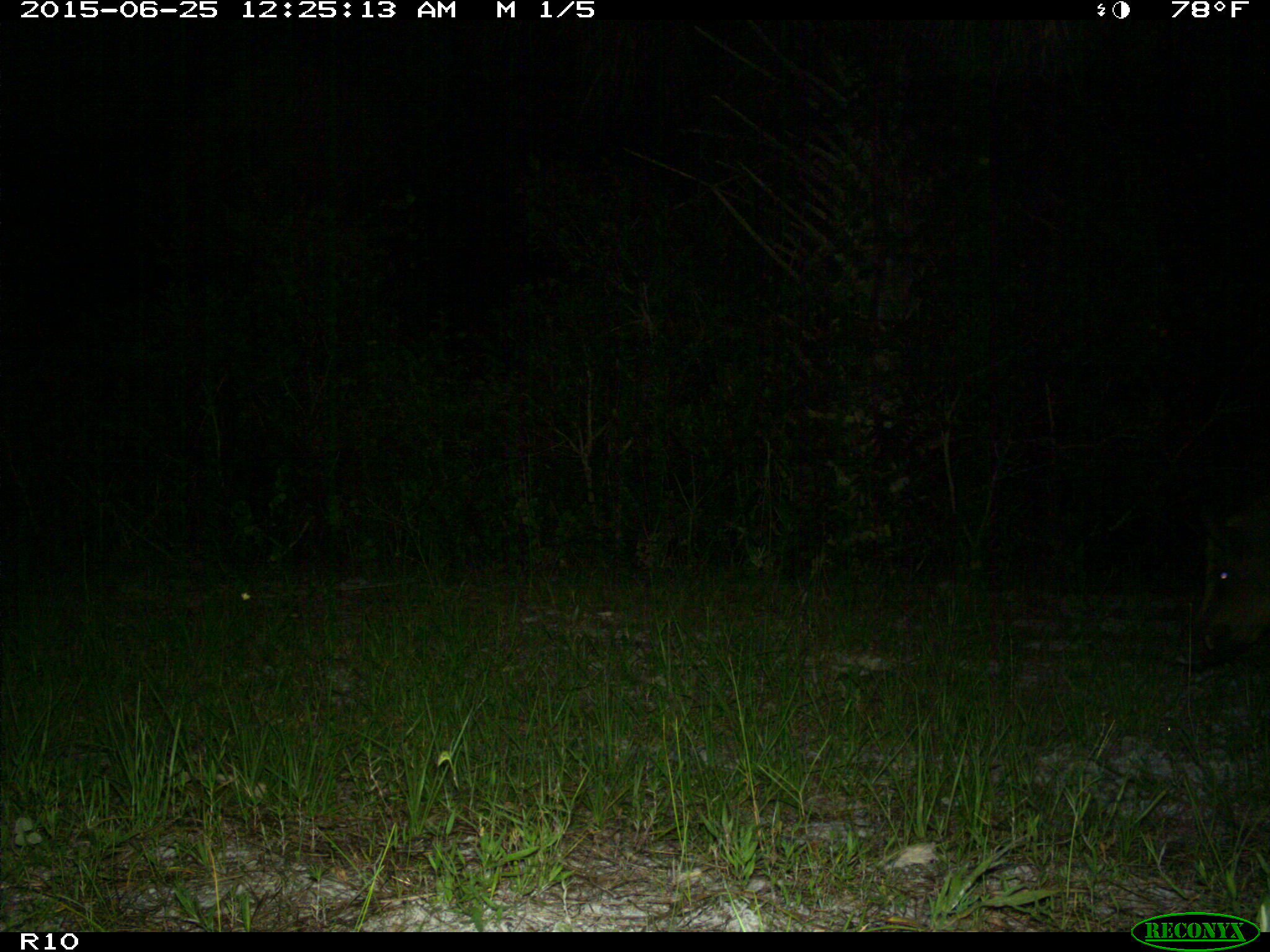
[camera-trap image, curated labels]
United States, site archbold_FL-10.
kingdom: Animalia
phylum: Chordata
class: Mammalia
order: Artiodactyla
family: Suidae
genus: Sus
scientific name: Sus scrofa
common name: wild boar